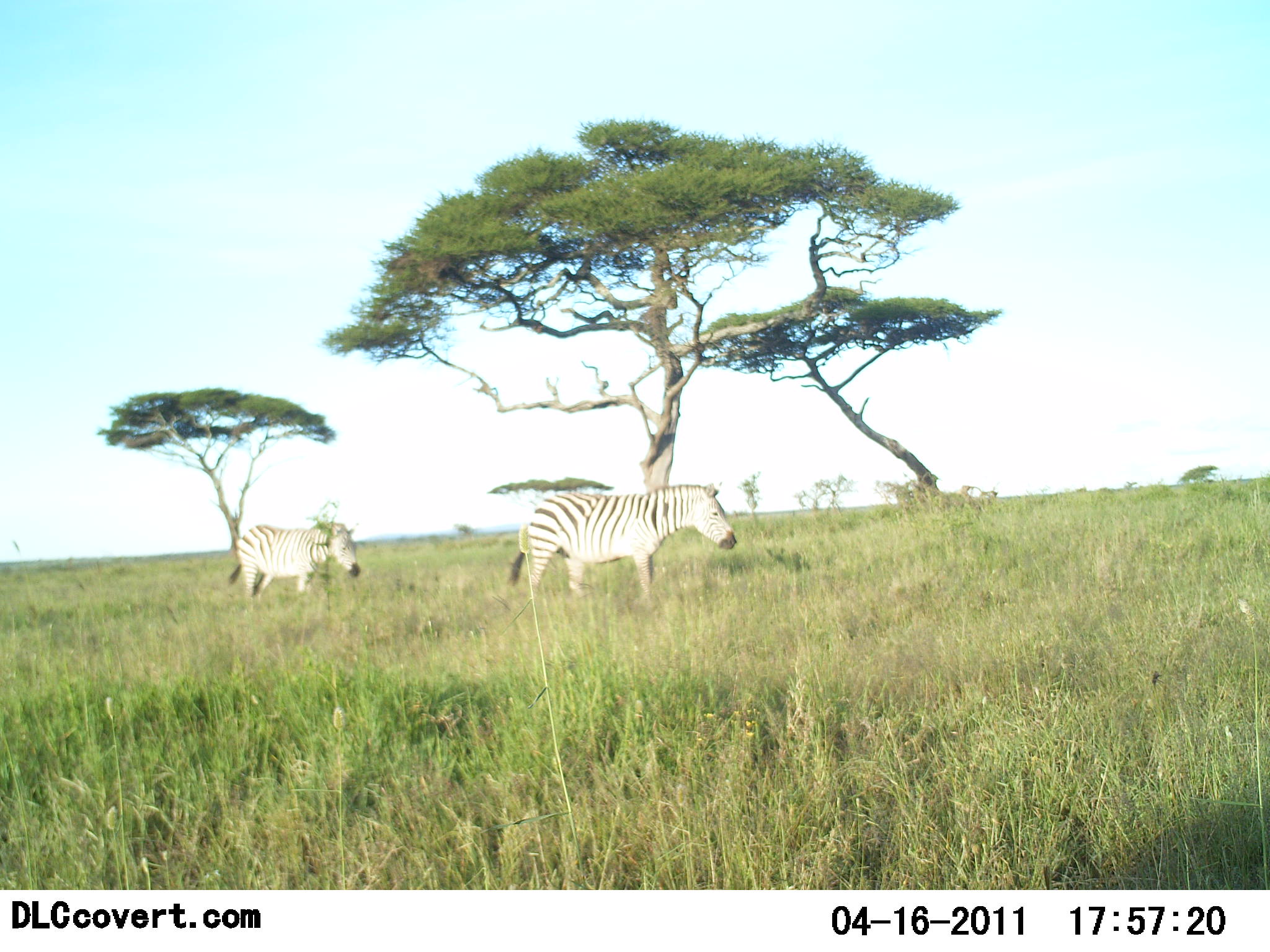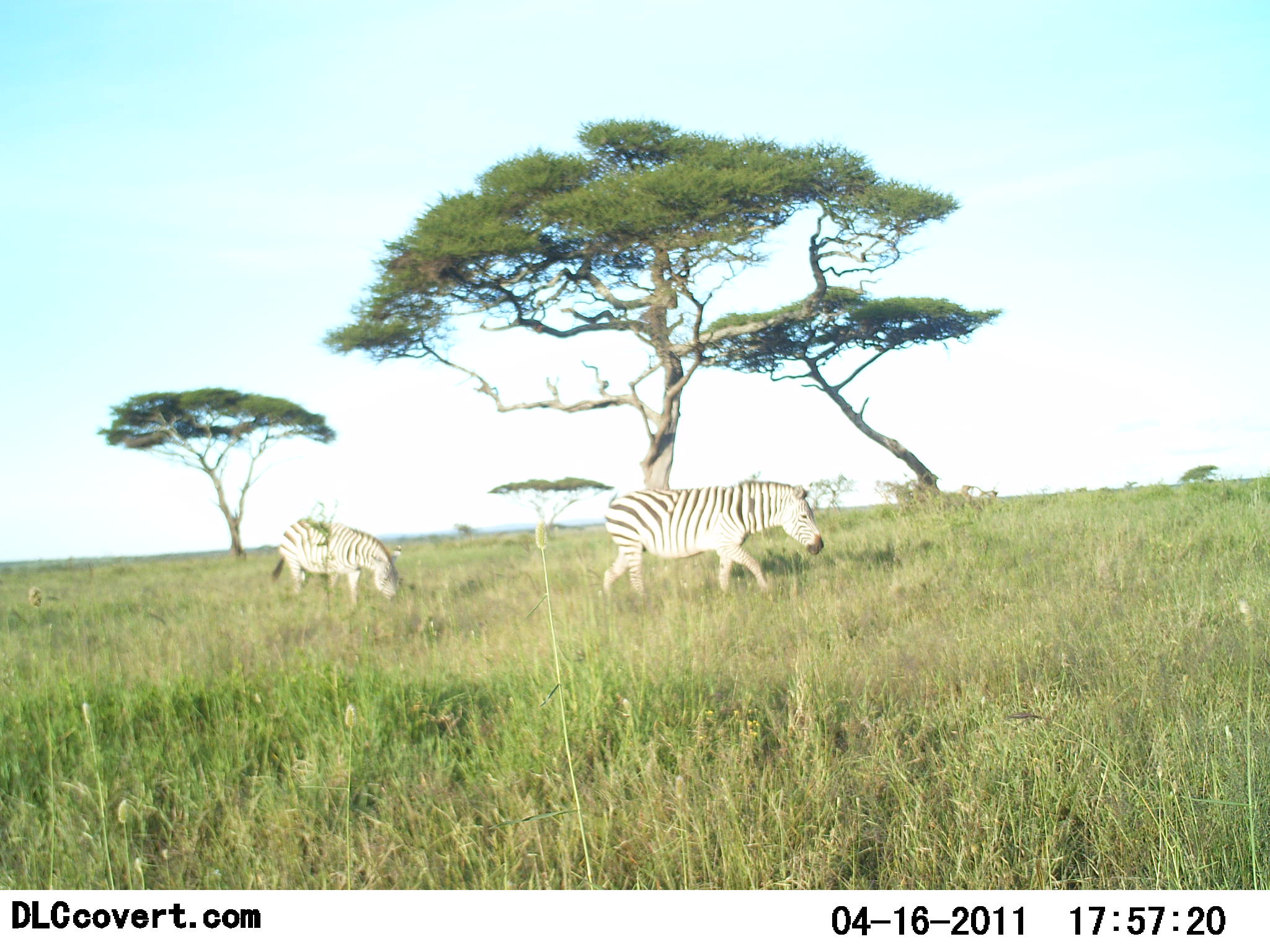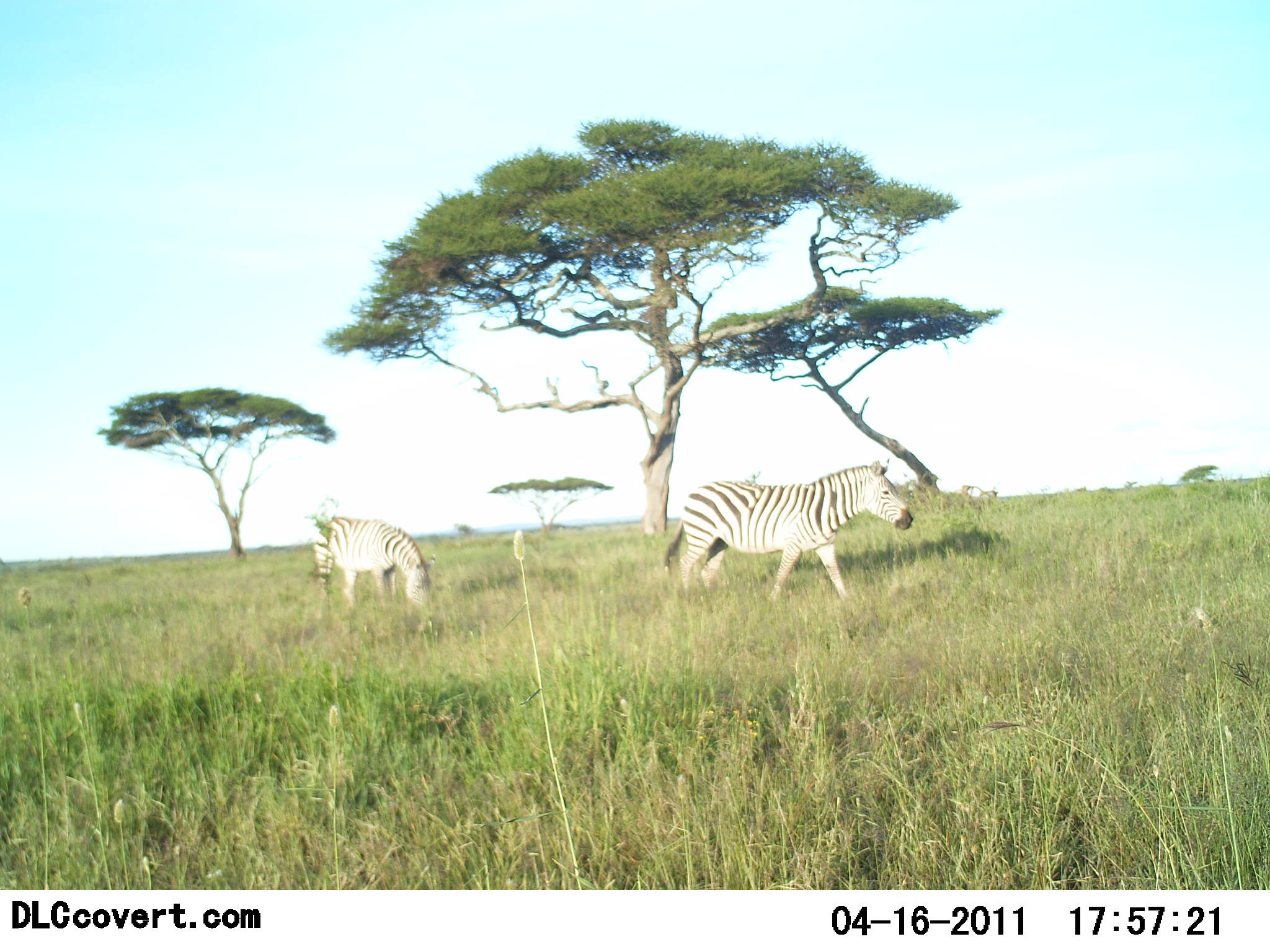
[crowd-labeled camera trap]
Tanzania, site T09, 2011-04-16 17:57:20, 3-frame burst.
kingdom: Animalia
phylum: Chordata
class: Mammalia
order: Perissodactyla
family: Equidae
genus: Equus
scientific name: Equus quagga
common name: plains zebra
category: zebra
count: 2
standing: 20%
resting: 0%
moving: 80%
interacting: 0%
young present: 0%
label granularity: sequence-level